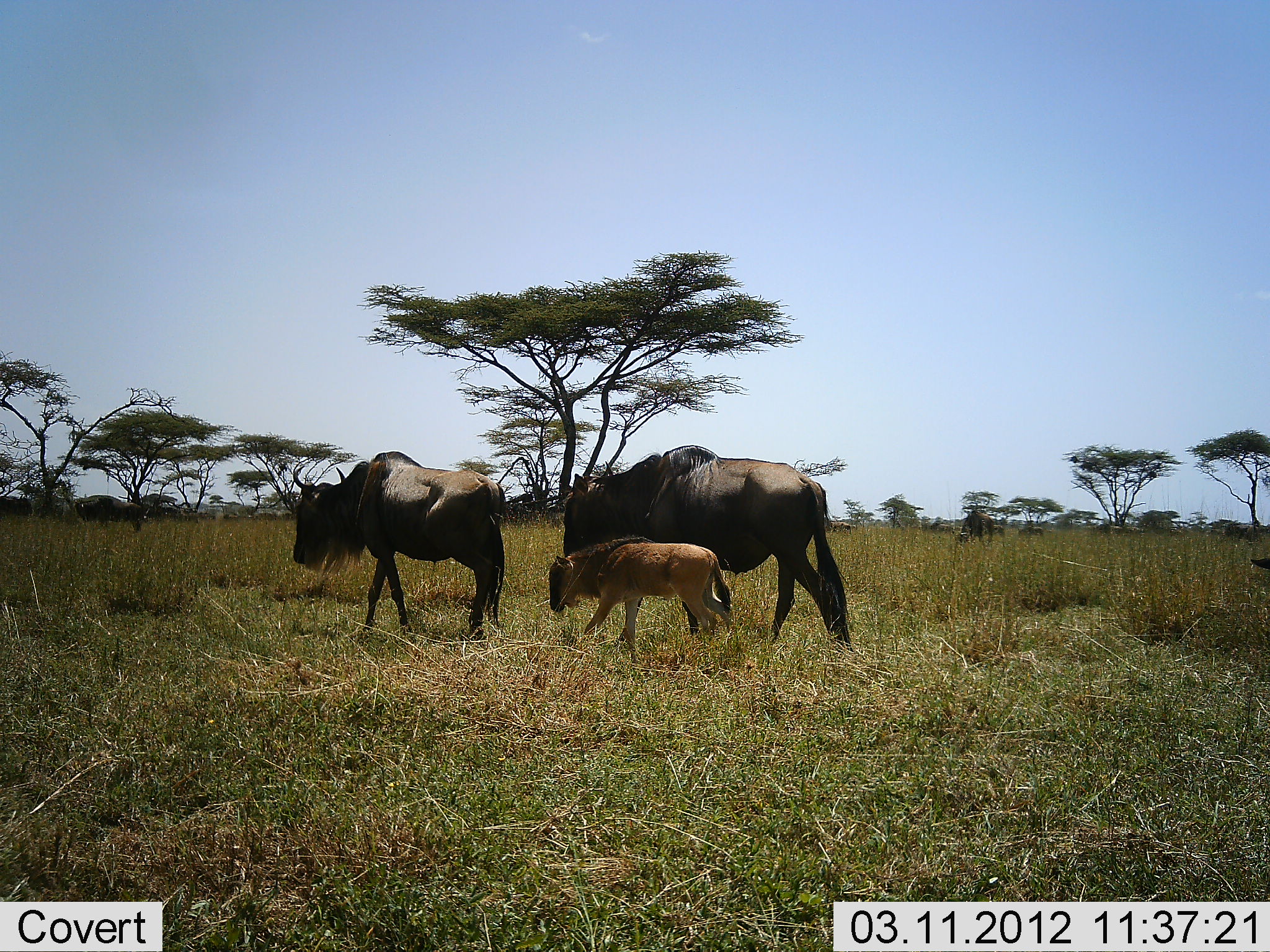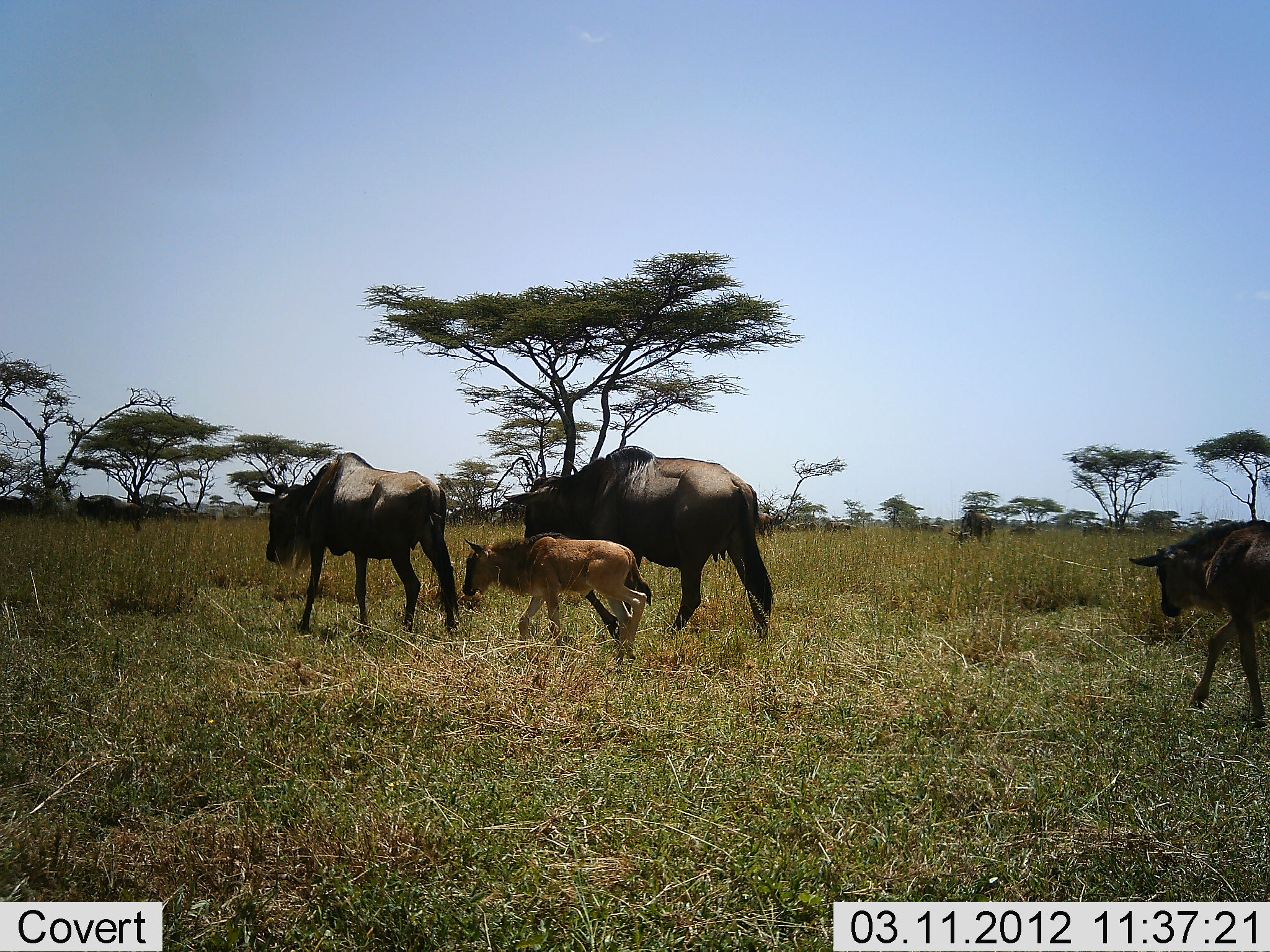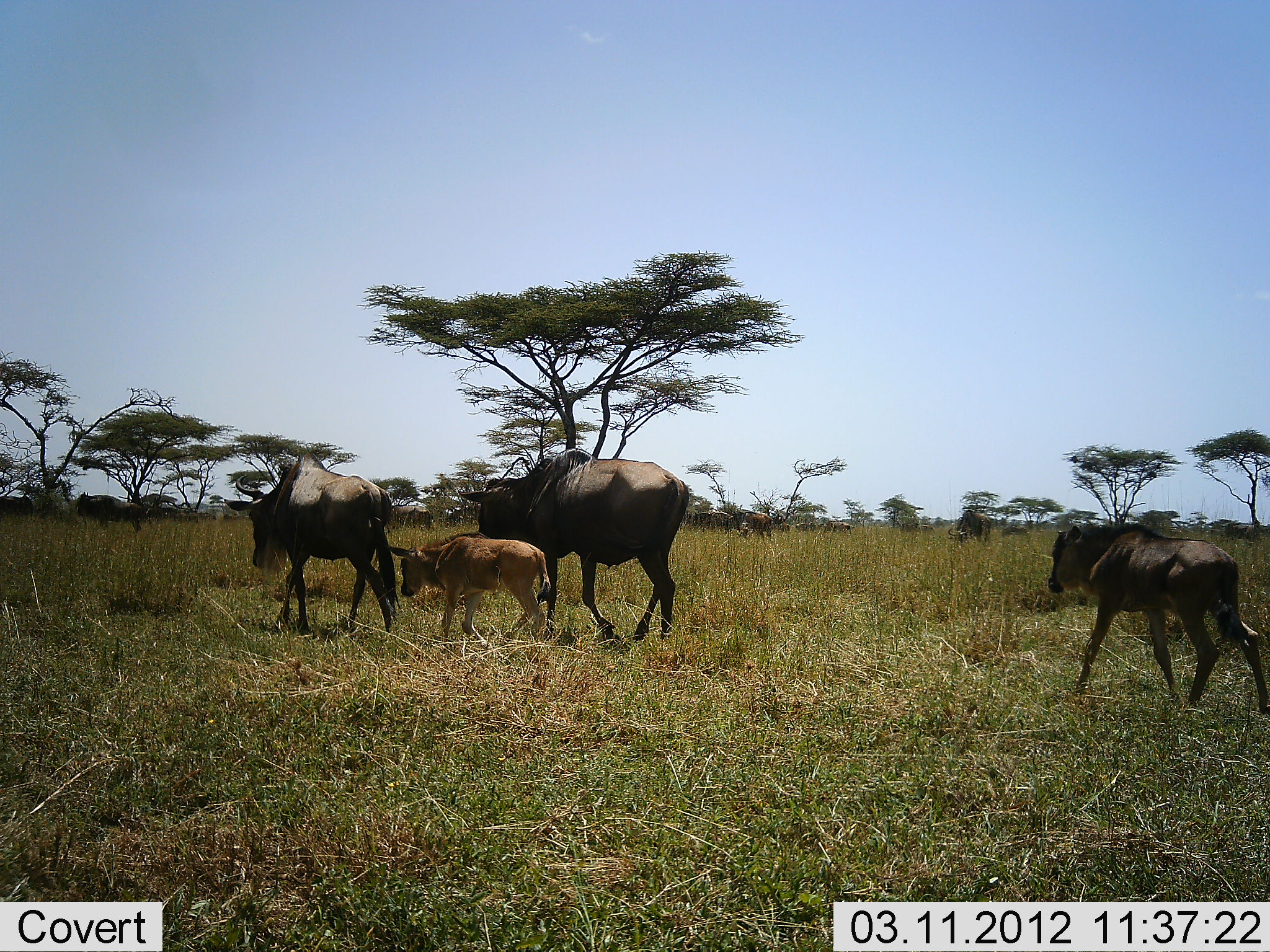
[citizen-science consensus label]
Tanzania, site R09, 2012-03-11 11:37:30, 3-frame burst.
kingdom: Animalia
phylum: Chordata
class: Mammalia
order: Artiodactyla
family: Bovidae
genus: Connochaetes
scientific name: Connochaetes taurinus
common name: blue wildebeest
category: wildebeest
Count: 4.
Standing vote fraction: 16%.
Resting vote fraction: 0%.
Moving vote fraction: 95%.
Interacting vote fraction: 0%.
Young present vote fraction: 89%.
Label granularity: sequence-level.